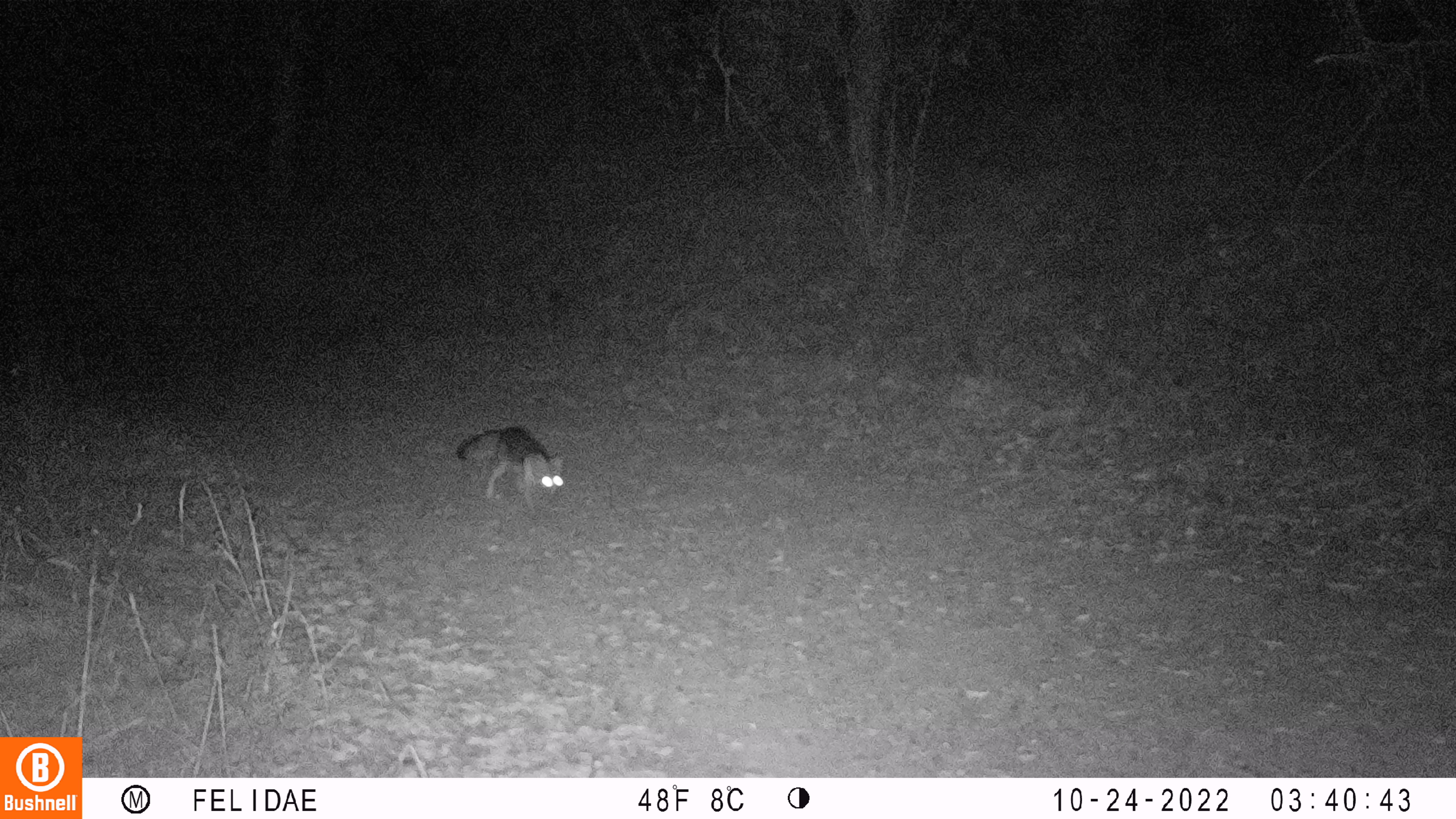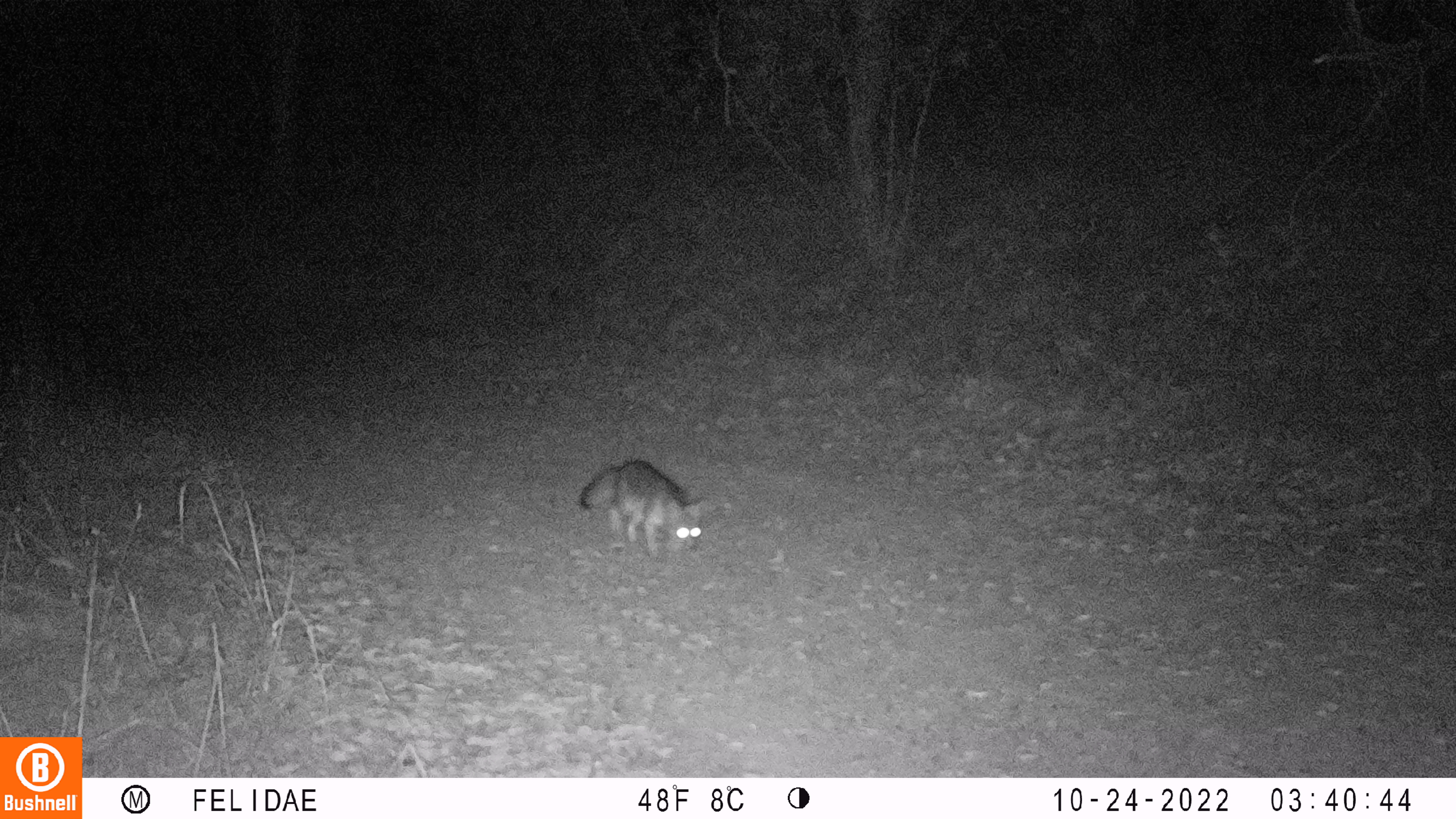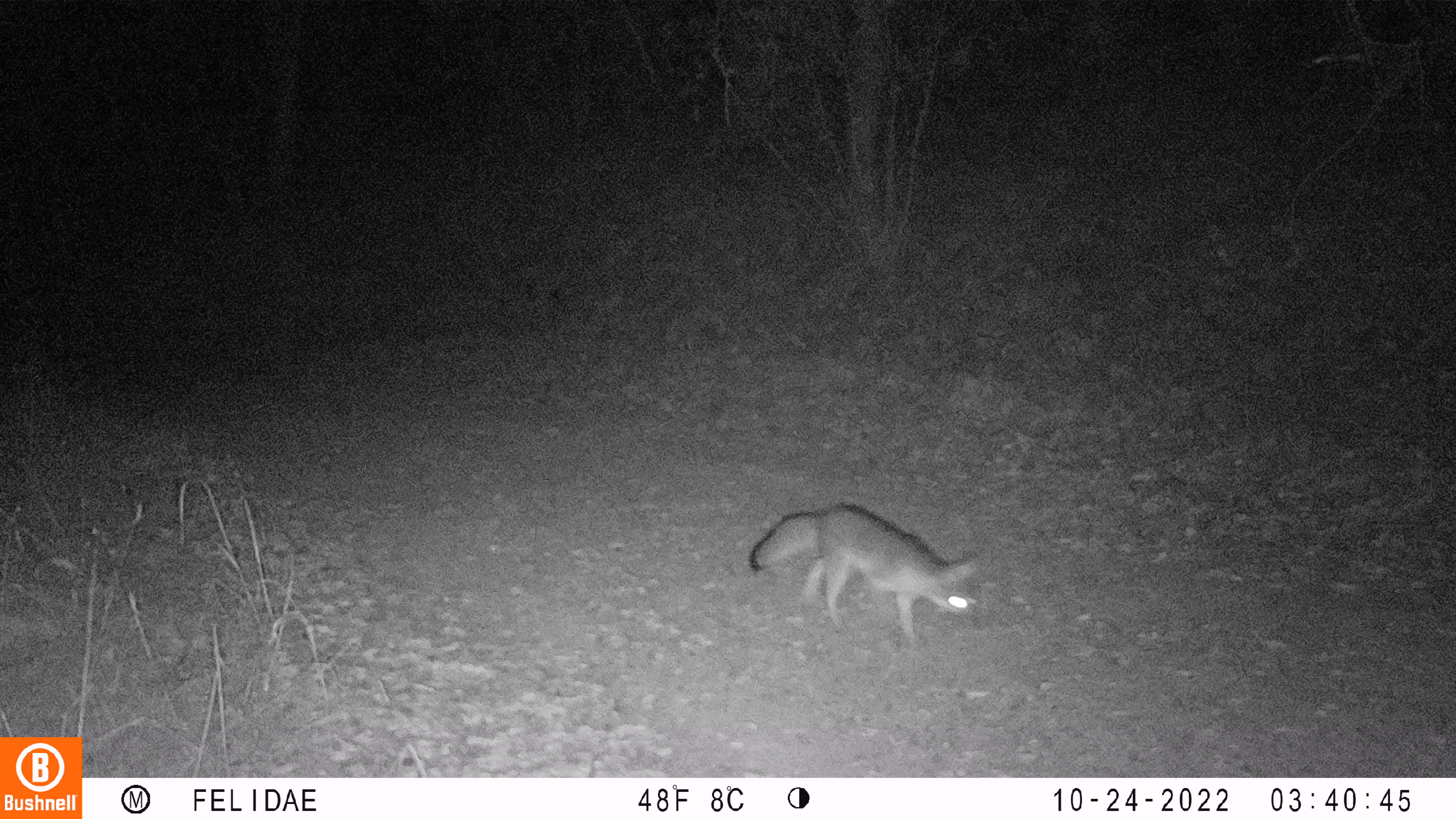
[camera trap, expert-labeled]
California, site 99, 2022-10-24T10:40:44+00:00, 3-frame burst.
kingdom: Animalia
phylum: Chordata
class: Mammalia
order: Carnivora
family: Canidae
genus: Urocyon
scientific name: Urocyon cinereoargenteus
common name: gray fox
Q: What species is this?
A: Gray fox (Urocyon cinereoargenteus).